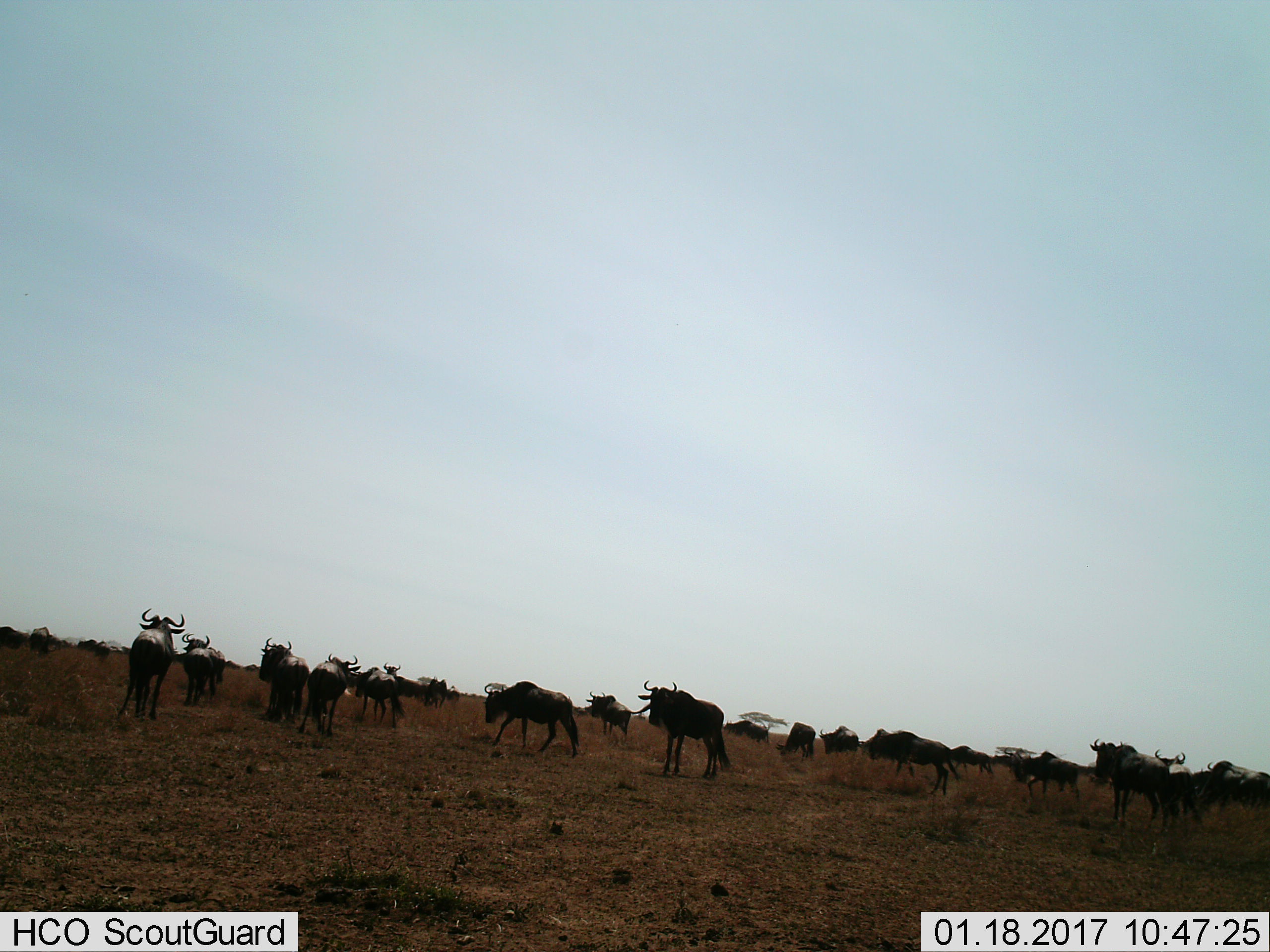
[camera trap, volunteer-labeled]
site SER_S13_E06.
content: unidentified animal